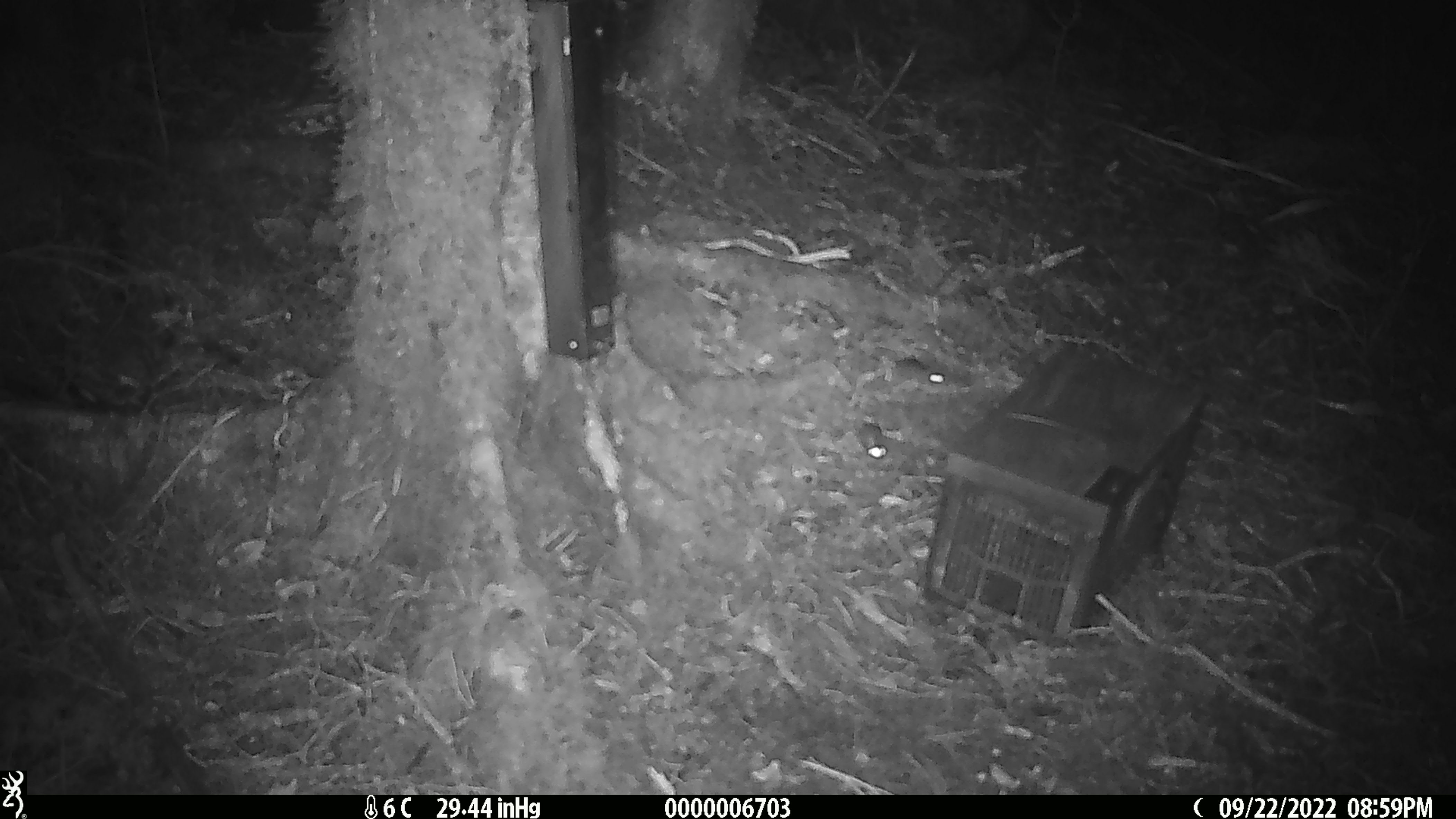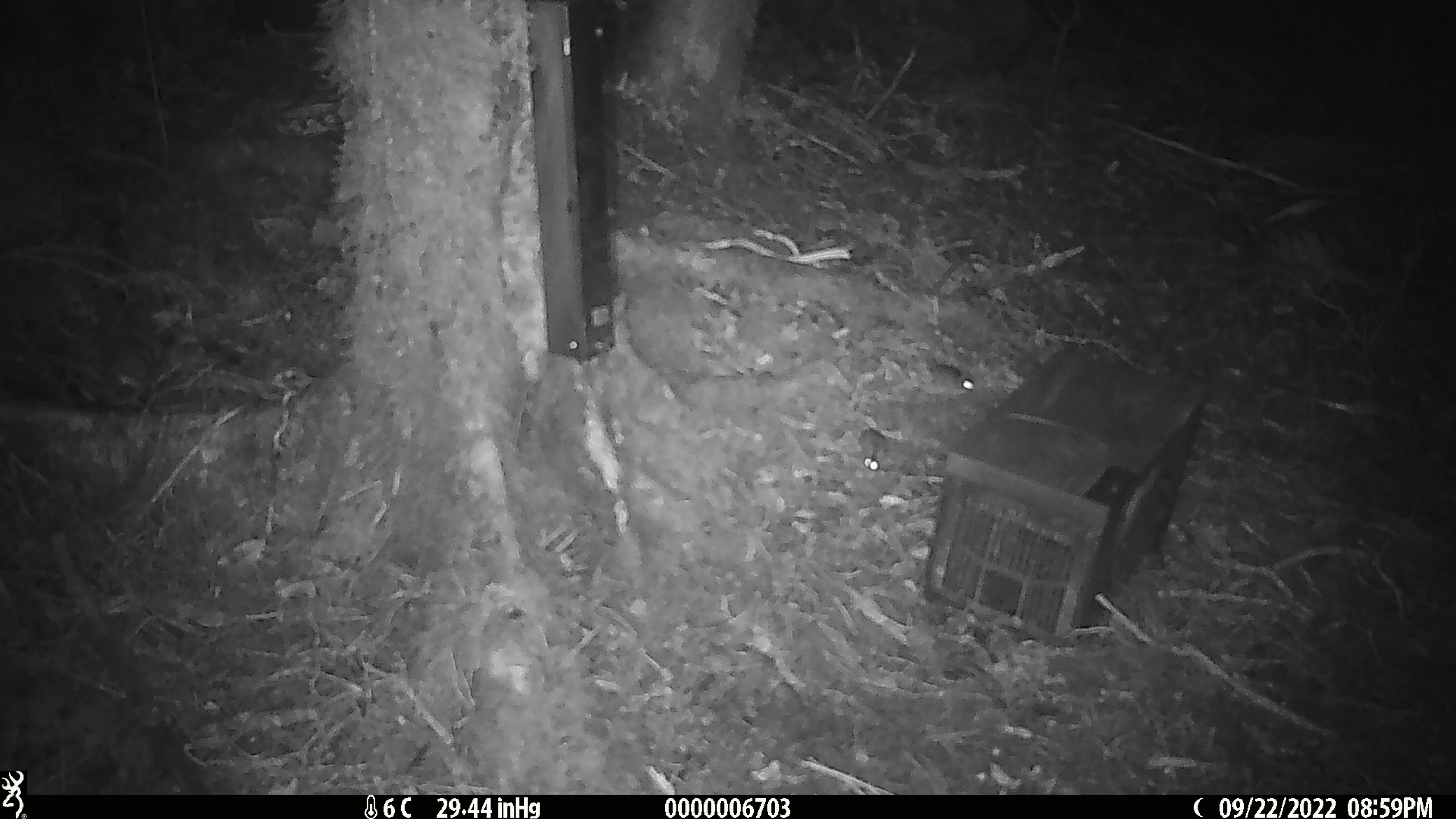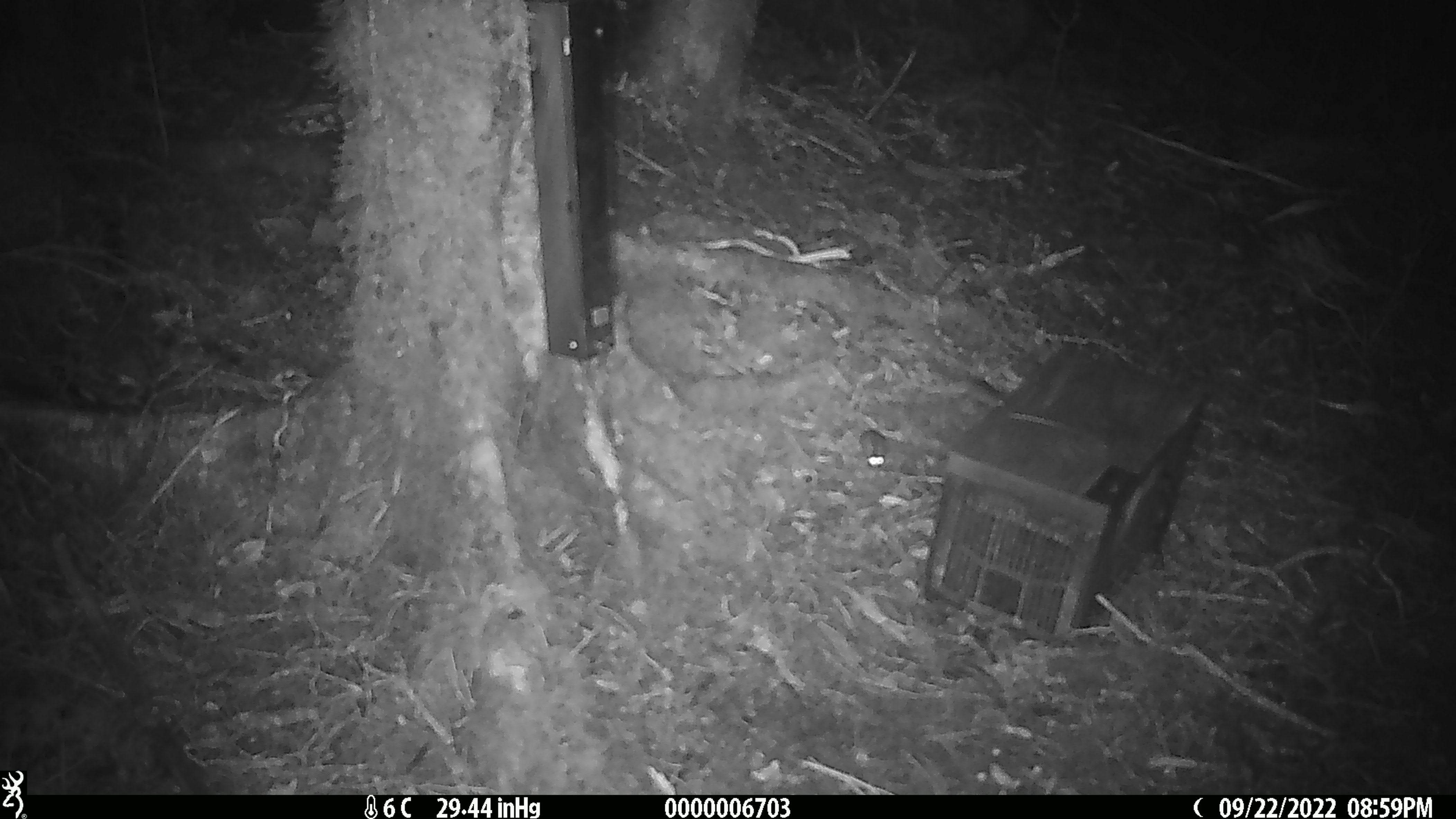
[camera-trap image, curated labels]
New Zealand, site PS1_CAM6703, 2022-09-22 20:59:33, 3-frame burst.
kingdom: Animalia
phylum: Chordata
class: Mammalia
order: Rodentia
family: Muridae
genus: Mus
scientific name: Mus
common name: mouse